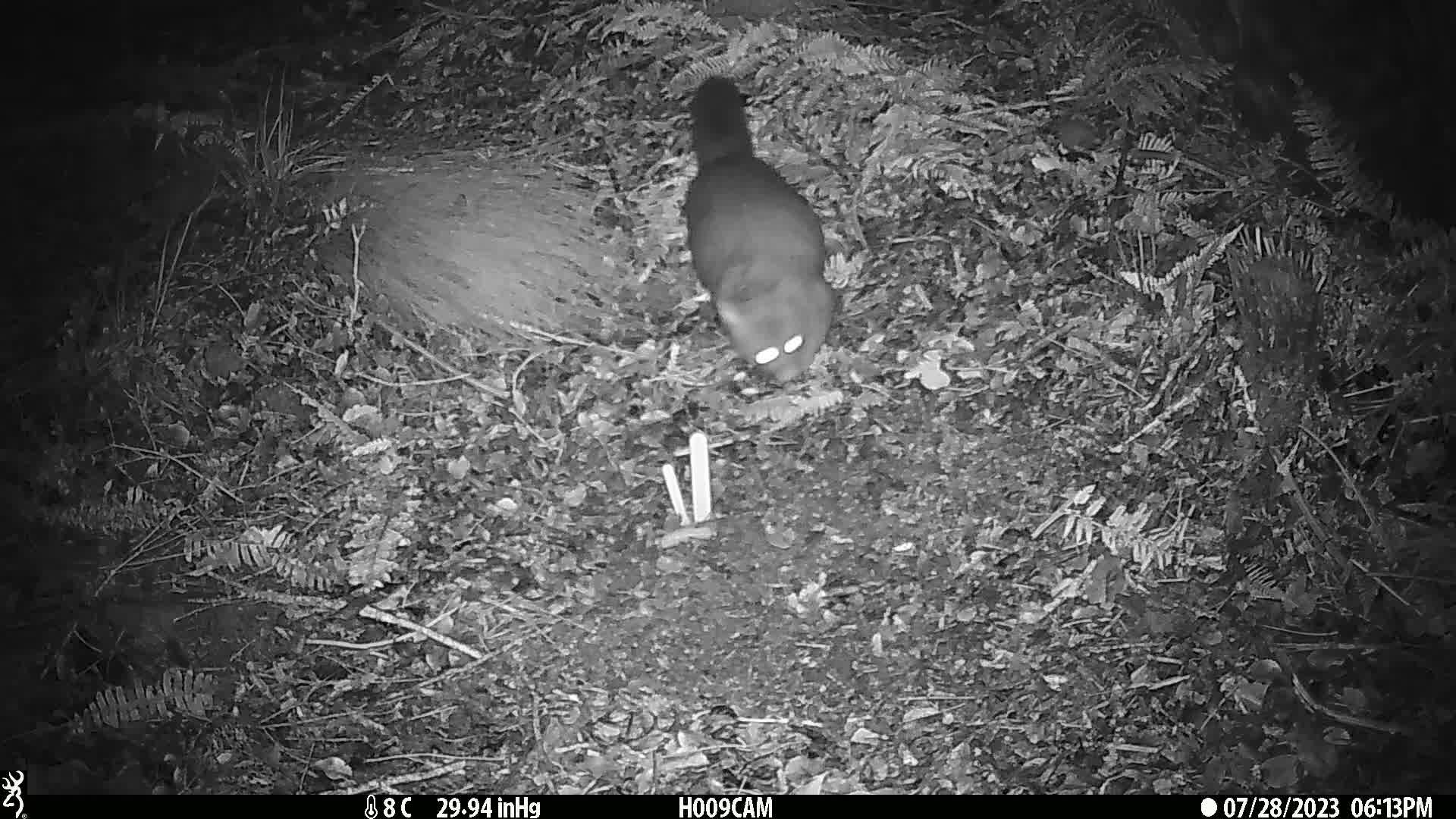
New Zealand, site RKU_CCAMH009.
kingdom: Animalia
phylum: Chordata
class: Mammalia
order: Diprotodontia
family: Phalangeridae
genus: Trichosurus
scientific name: Trichosurus vulpecula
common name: common brushtail possum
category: possum